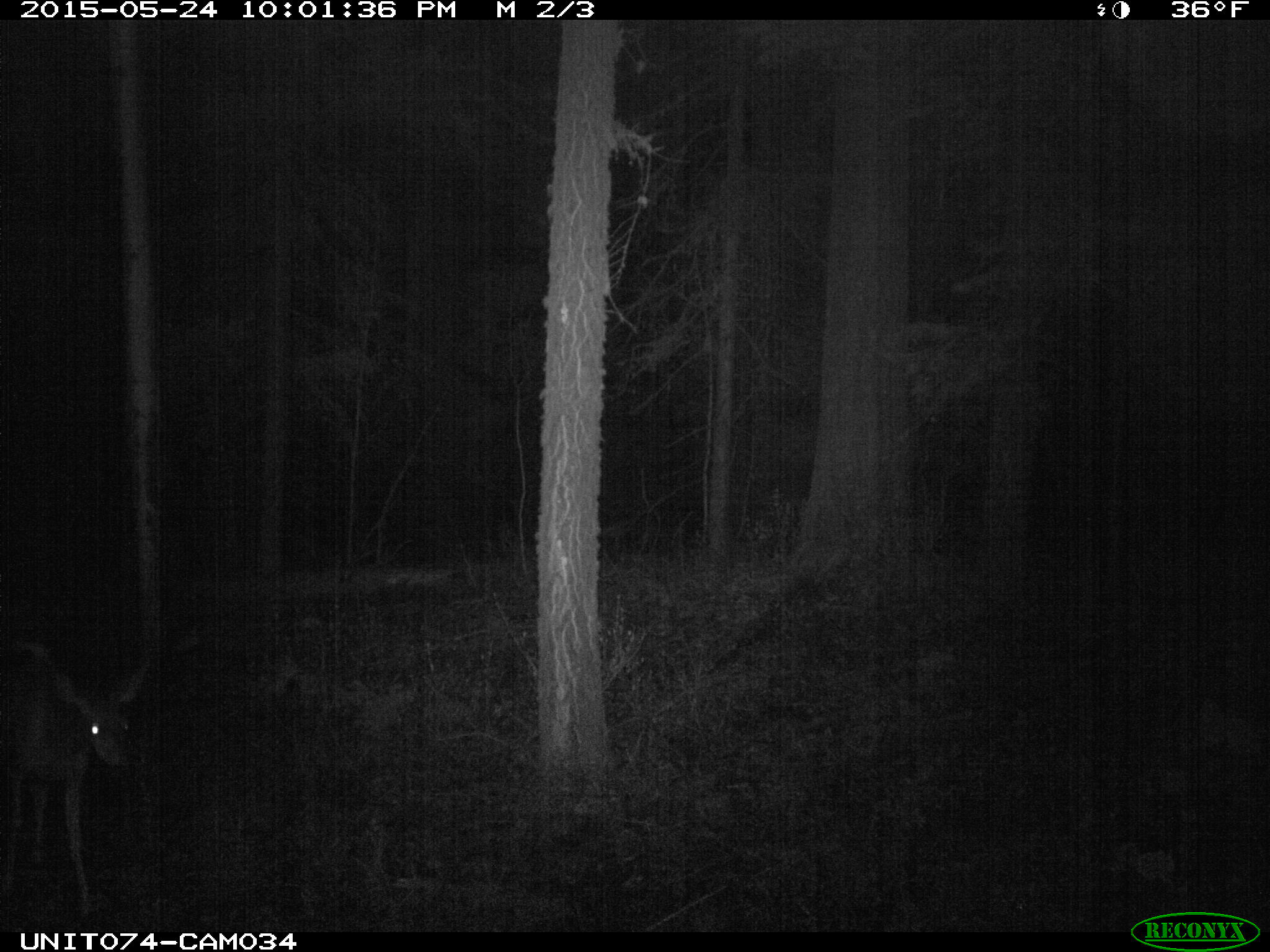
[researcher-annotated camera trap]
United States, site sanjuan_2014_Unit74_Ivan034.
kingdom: Animalia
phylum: Chordata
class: Mammalia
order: Artiodactyla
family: Cervidae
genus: Odocoileus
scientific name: Odocoileus hemionus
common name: mule deer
Odocoileus hemionus (mule deer).